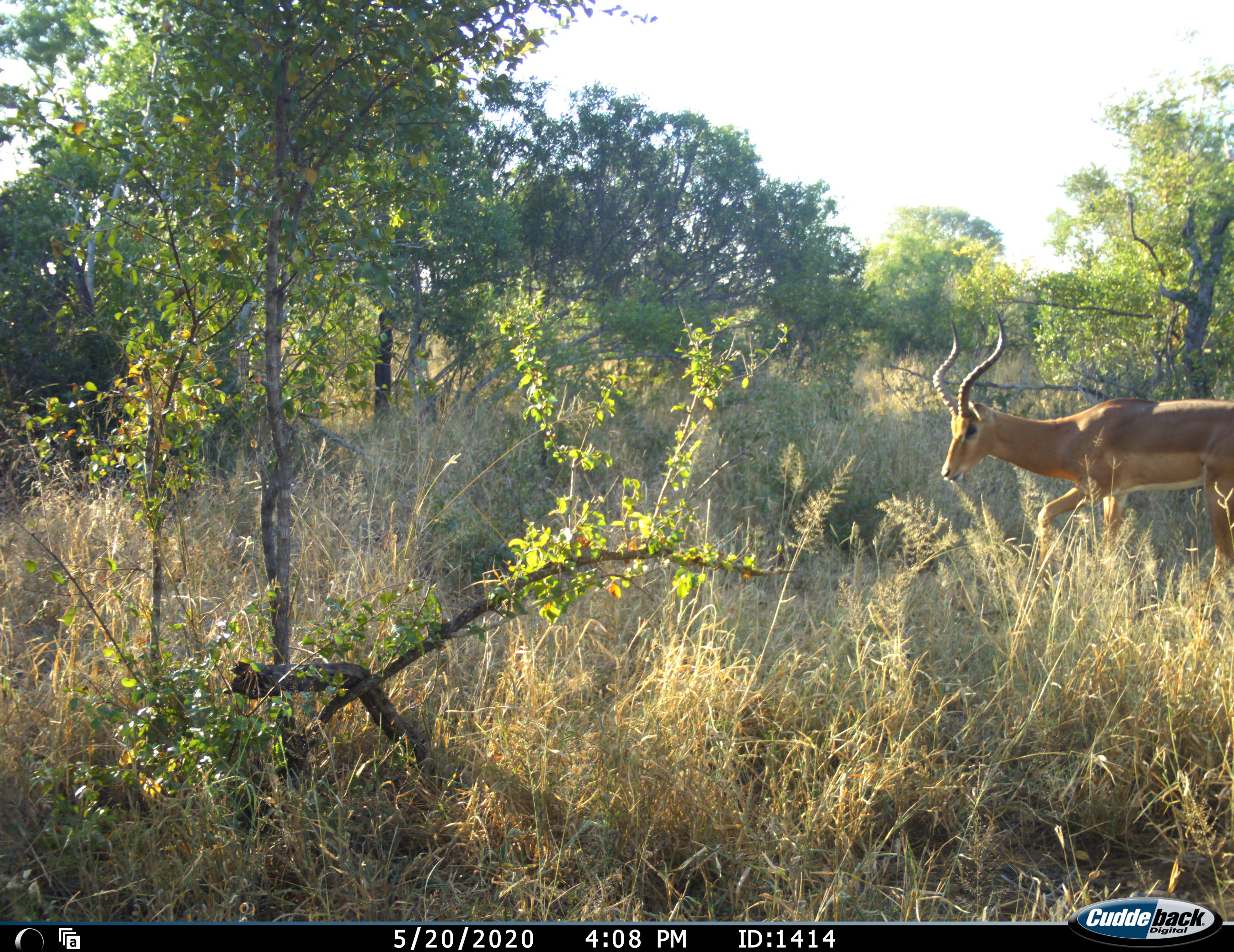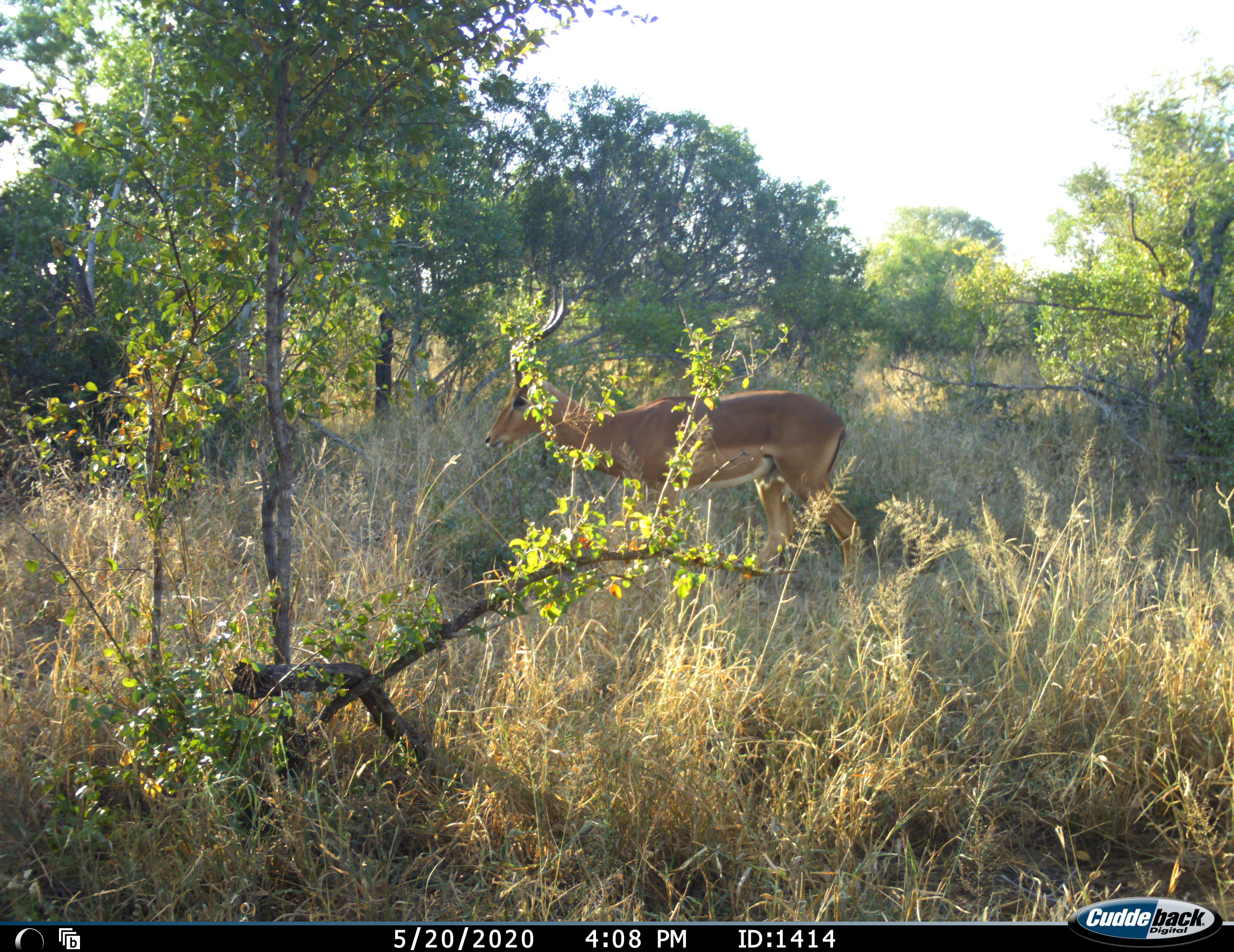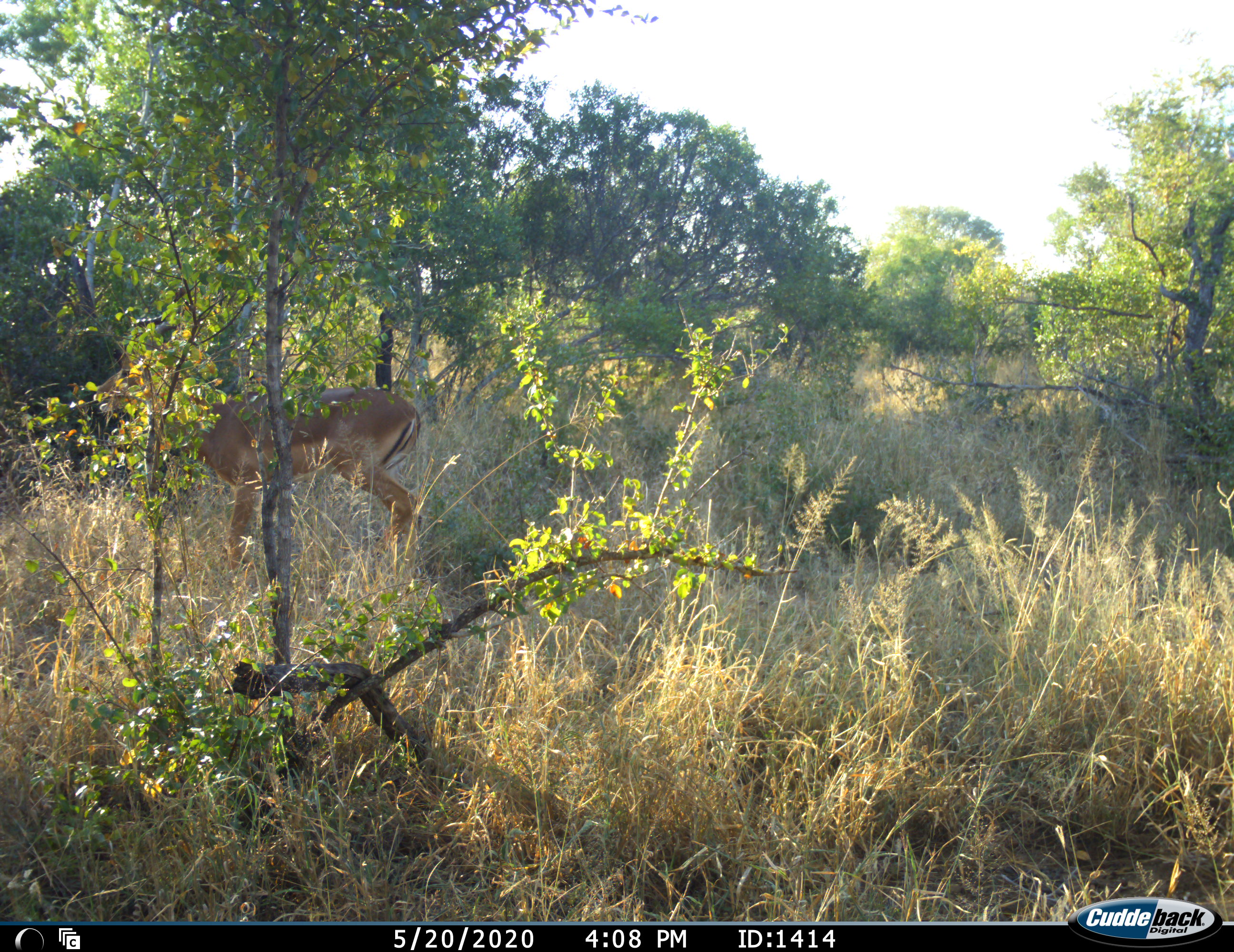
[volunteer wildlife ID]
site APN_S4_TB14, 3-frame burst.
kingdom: Animalia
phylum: Chordata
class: Mammalia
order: Artiodactyla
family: Bovidae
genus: Aepyceros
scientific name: Aepyceros melampus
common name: impala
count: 1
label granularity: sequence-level